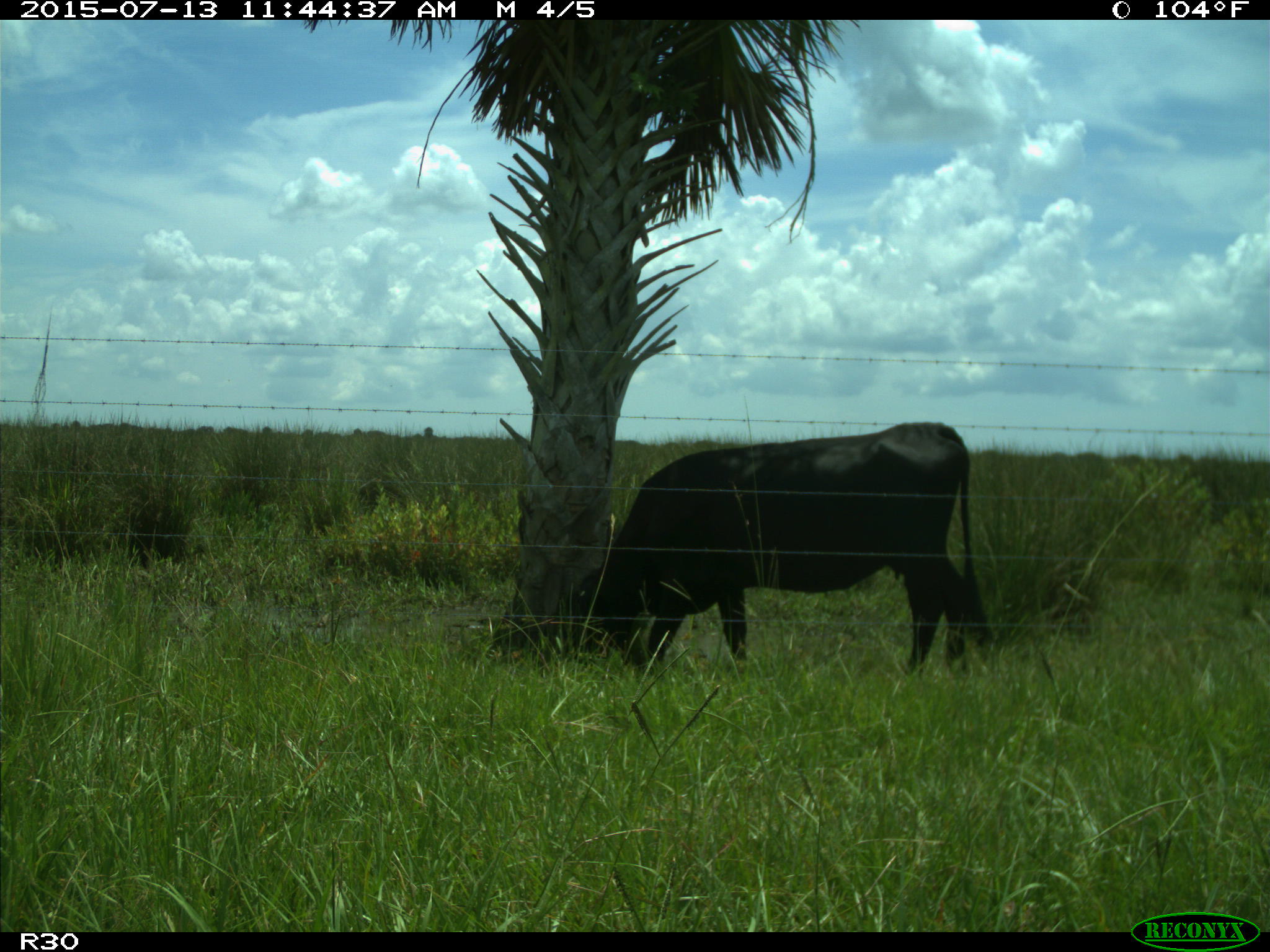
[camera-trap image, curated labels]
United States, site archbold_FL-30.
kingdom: Animalia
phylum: Chordata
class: Mammalia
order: Artiodactyla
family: Bovidae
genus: Bos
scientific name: Bos taurus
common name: domestic cow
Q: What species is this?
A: Bos taurus (domestic cow).